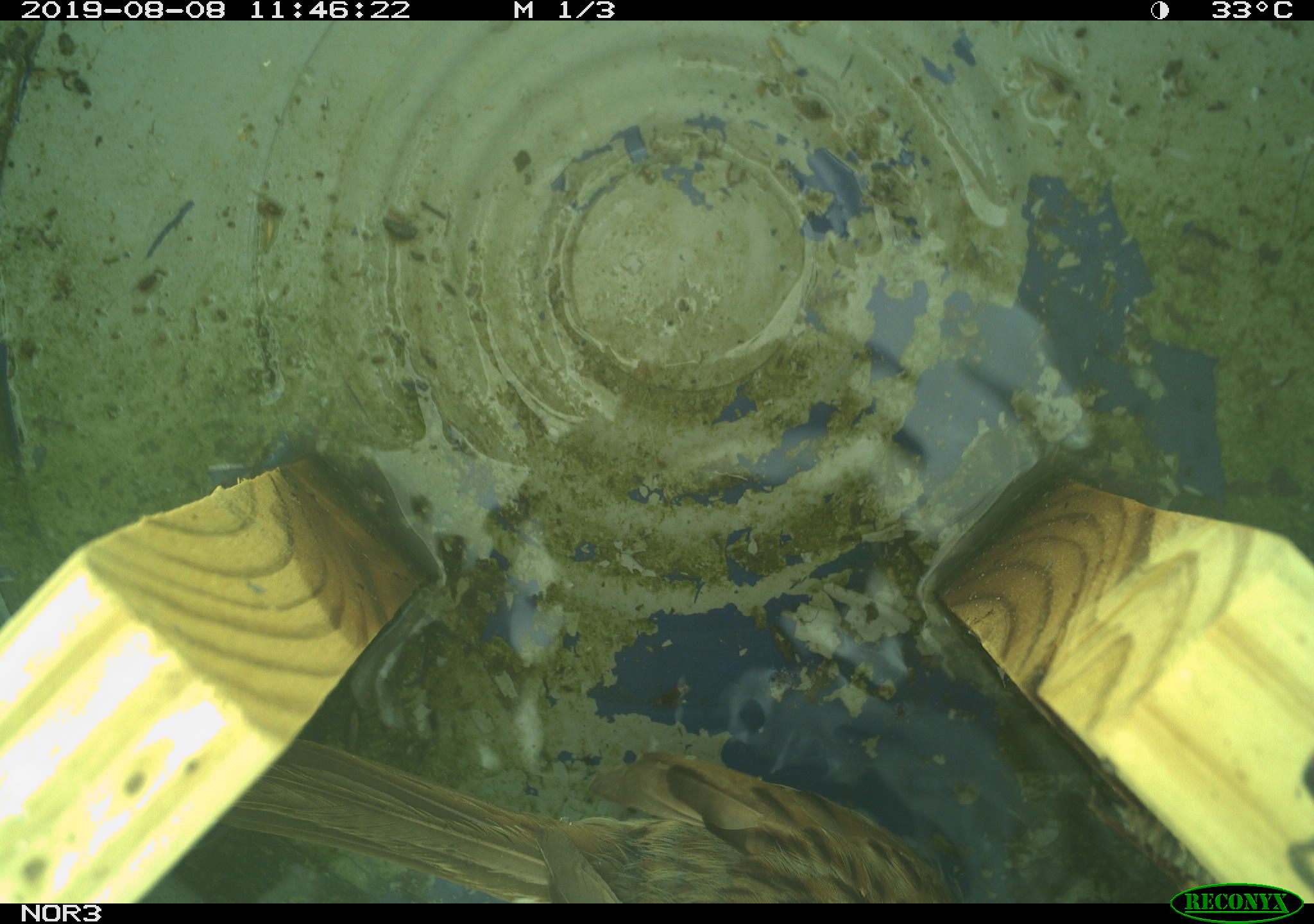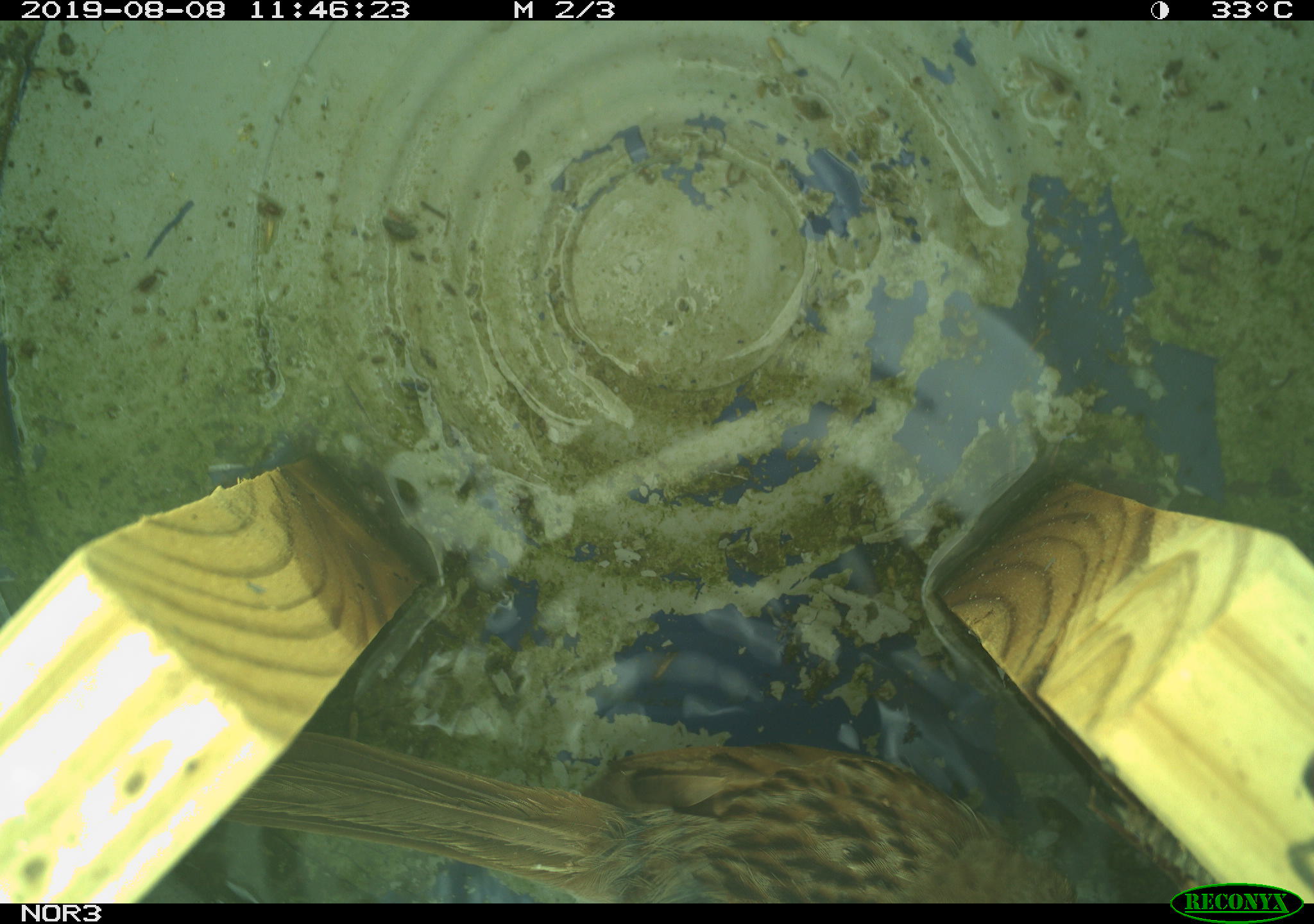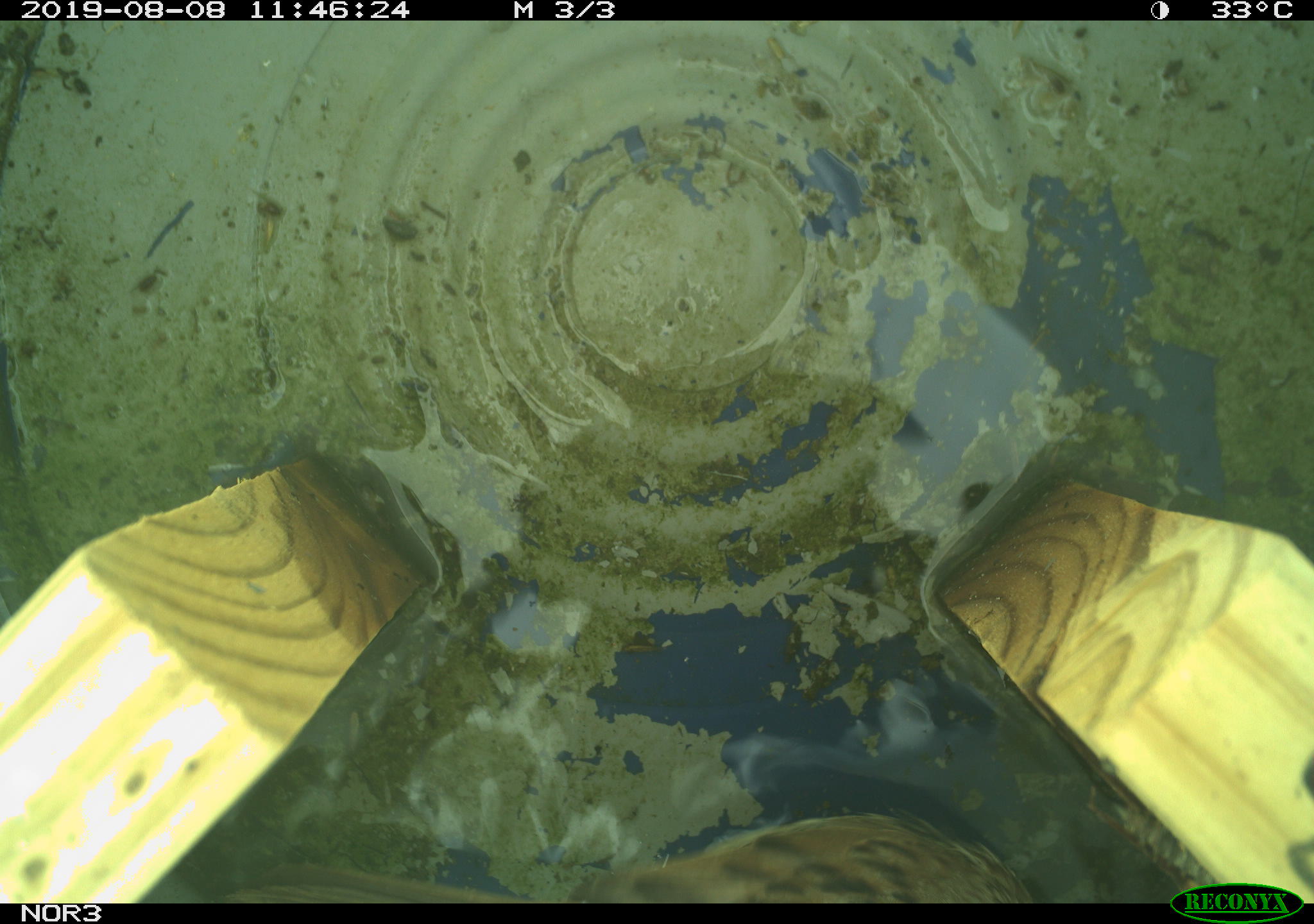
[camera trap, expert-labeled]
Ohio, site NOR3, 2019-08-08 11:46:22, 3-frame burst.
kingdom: Animalia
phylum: Chordata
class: Aves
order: Passeriformes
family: Passerellidae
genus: Melospiza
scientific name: Melospiza melodia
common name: song sparrow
Song sparrow (Melospiza melodia).